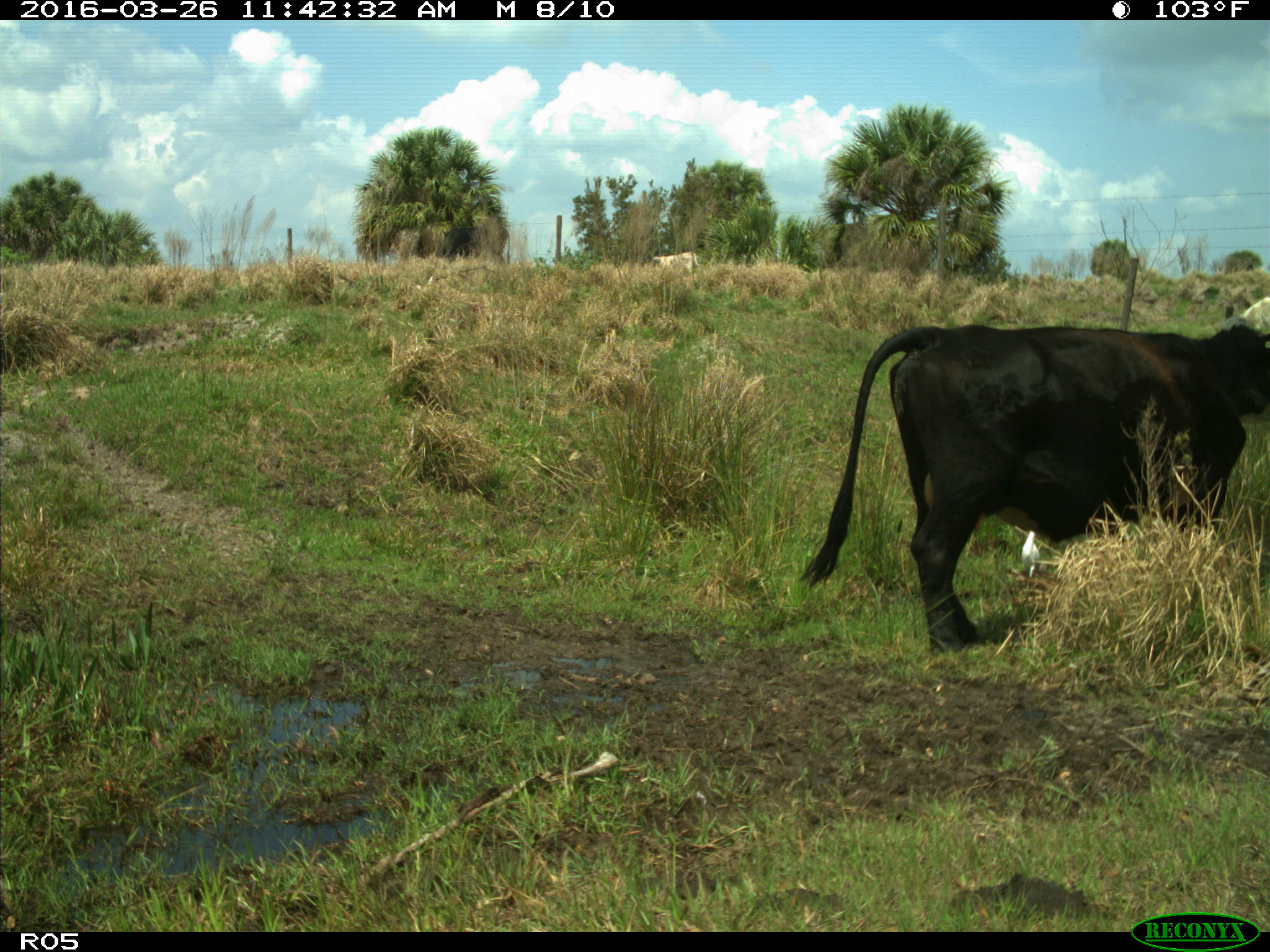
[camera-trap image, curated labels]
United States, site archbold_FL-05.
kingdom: Animalia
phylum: Chordata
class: Mammalia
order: Artiodactyla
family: Bovidae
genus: Bos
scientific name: Bos taurus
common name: domestic cow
Bos taurus (domestic cow).